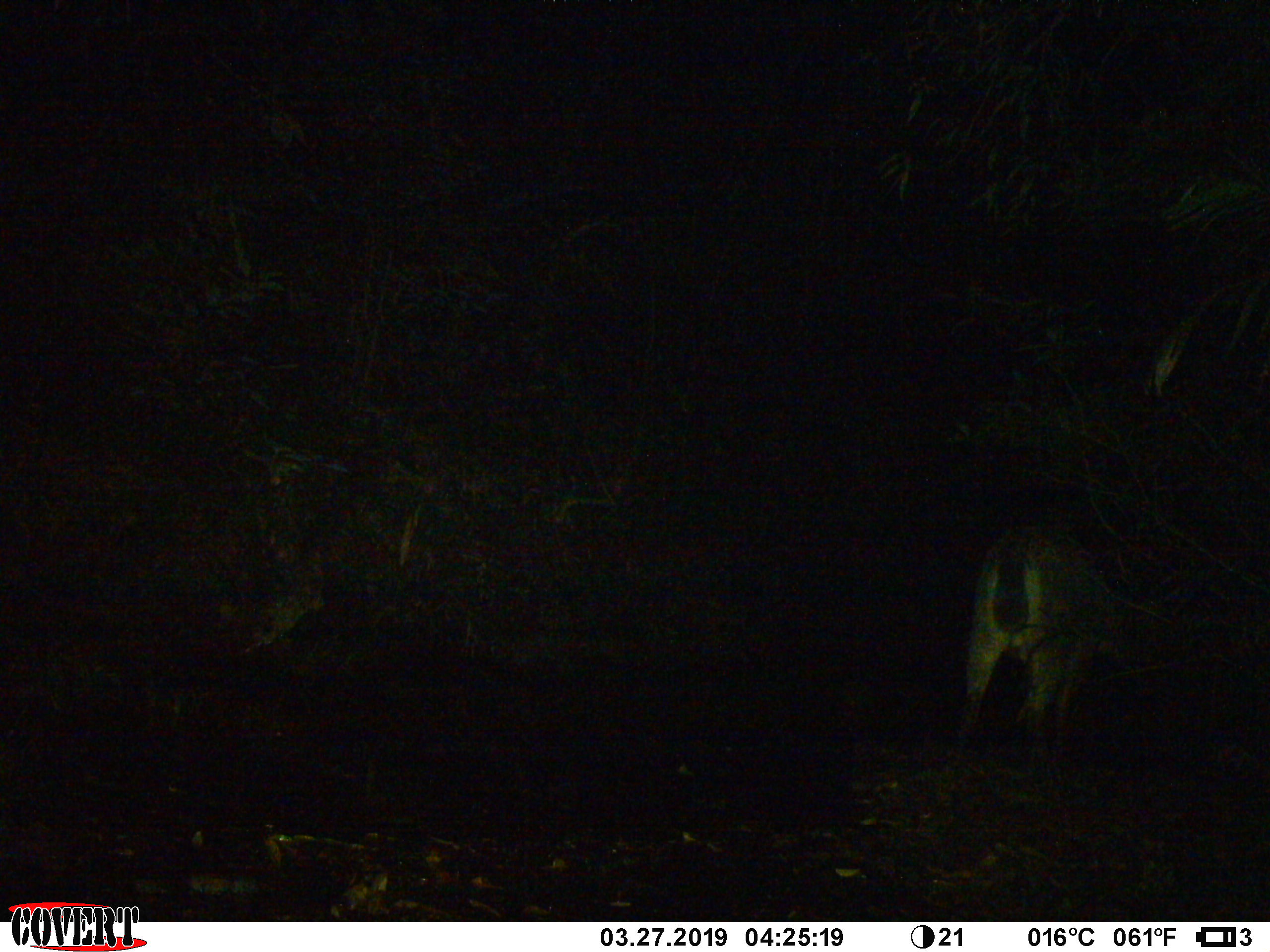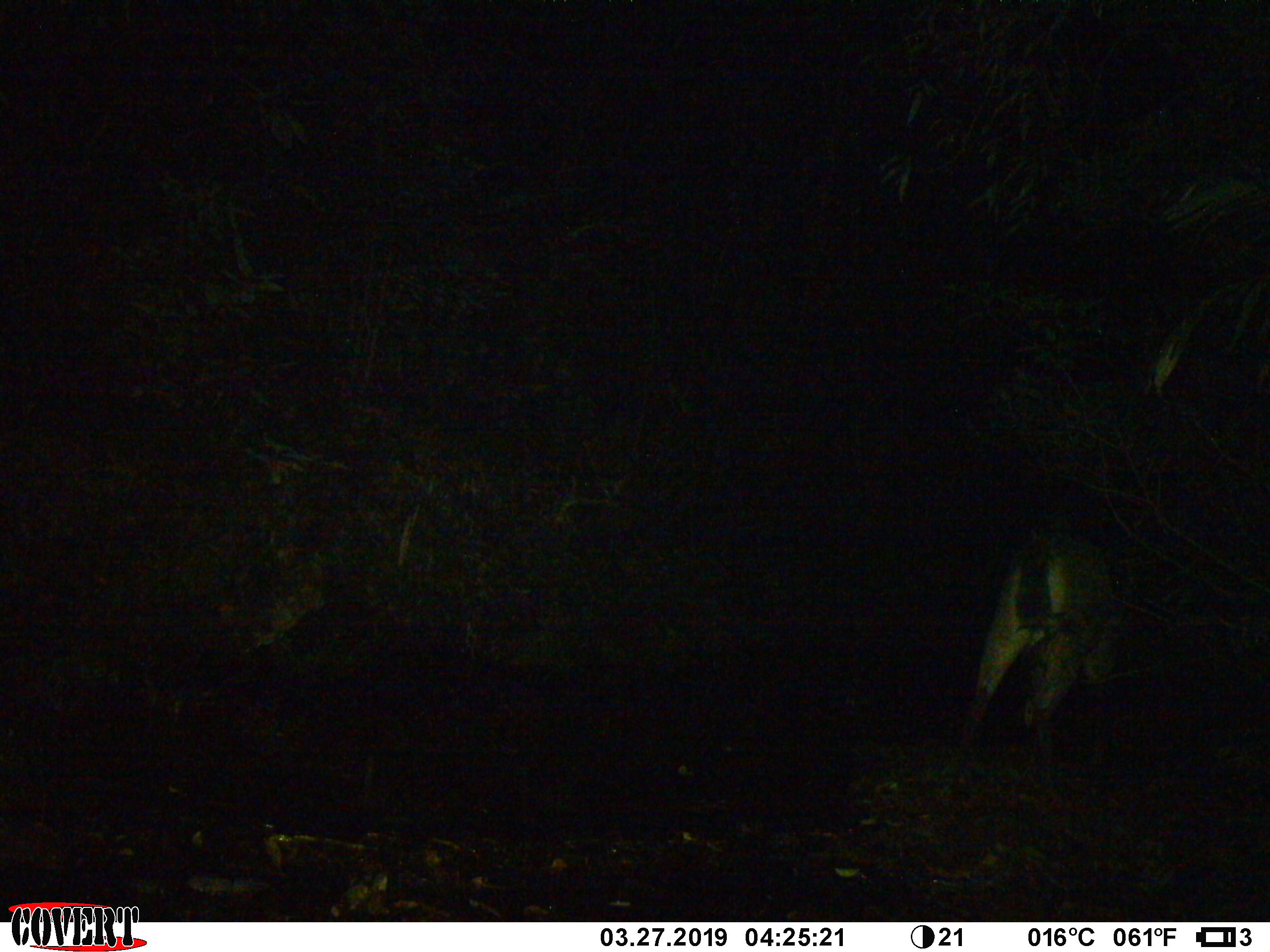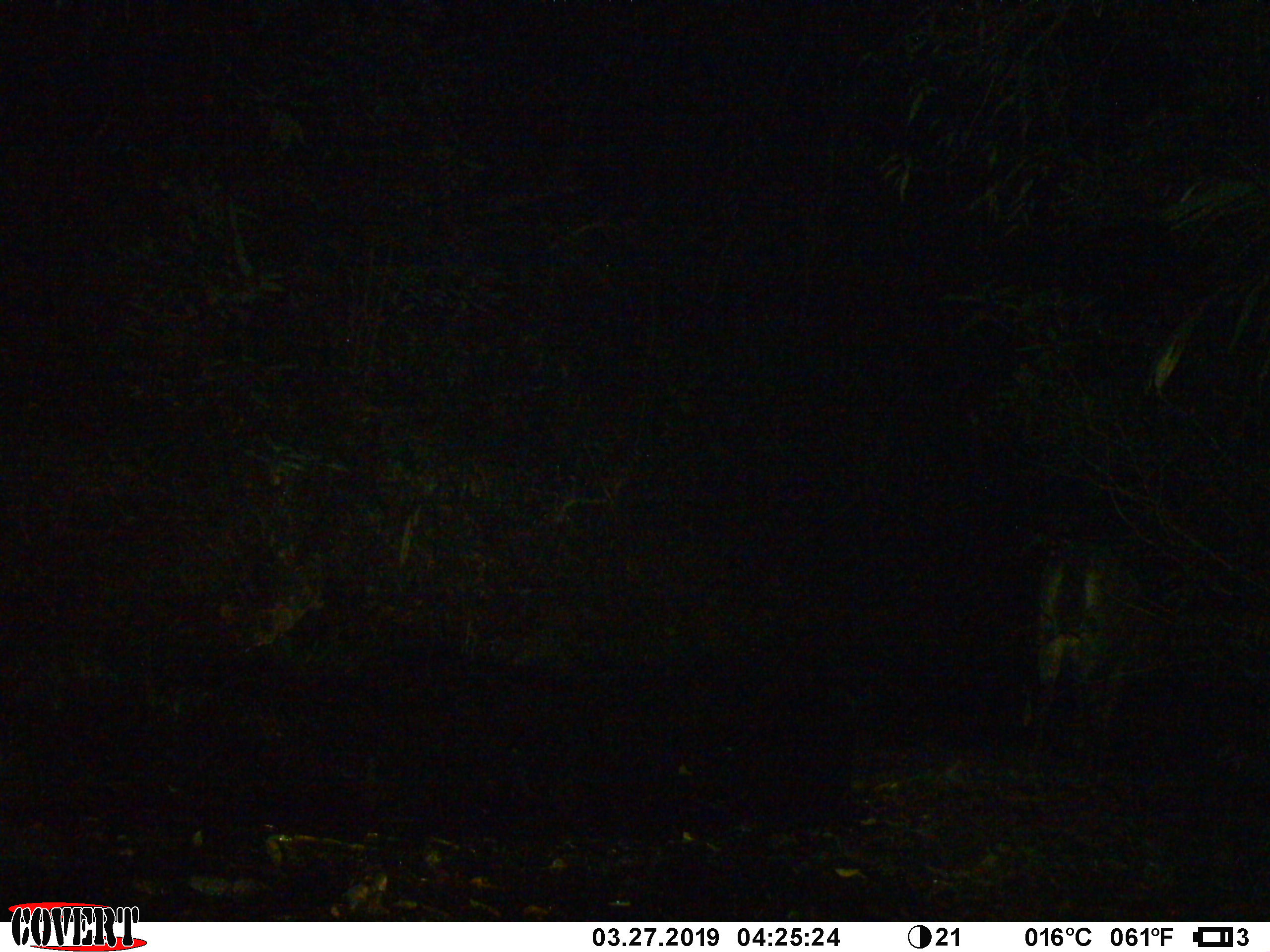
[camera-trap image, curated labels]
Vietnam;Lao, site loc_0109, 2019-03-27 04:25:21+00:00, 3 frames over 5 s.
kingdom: Animalia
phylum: Chordata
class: Mammalia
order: Artiodactyla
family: Cervidae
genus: Rusa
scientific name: Rusa unicolor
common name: sambar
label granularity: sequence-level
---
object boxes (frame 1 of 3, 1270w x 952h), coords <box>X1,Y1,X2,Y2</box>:
sambar: <box>958,522,1126,739</box>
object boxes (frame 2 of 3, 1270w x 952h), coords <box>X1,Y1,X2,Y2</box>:
sambar: <box>960,531,1129,745</box>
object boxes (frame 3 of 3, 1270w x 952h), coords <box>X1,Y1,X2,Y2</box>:
sambar: <box>1019,536,1138,785</box>